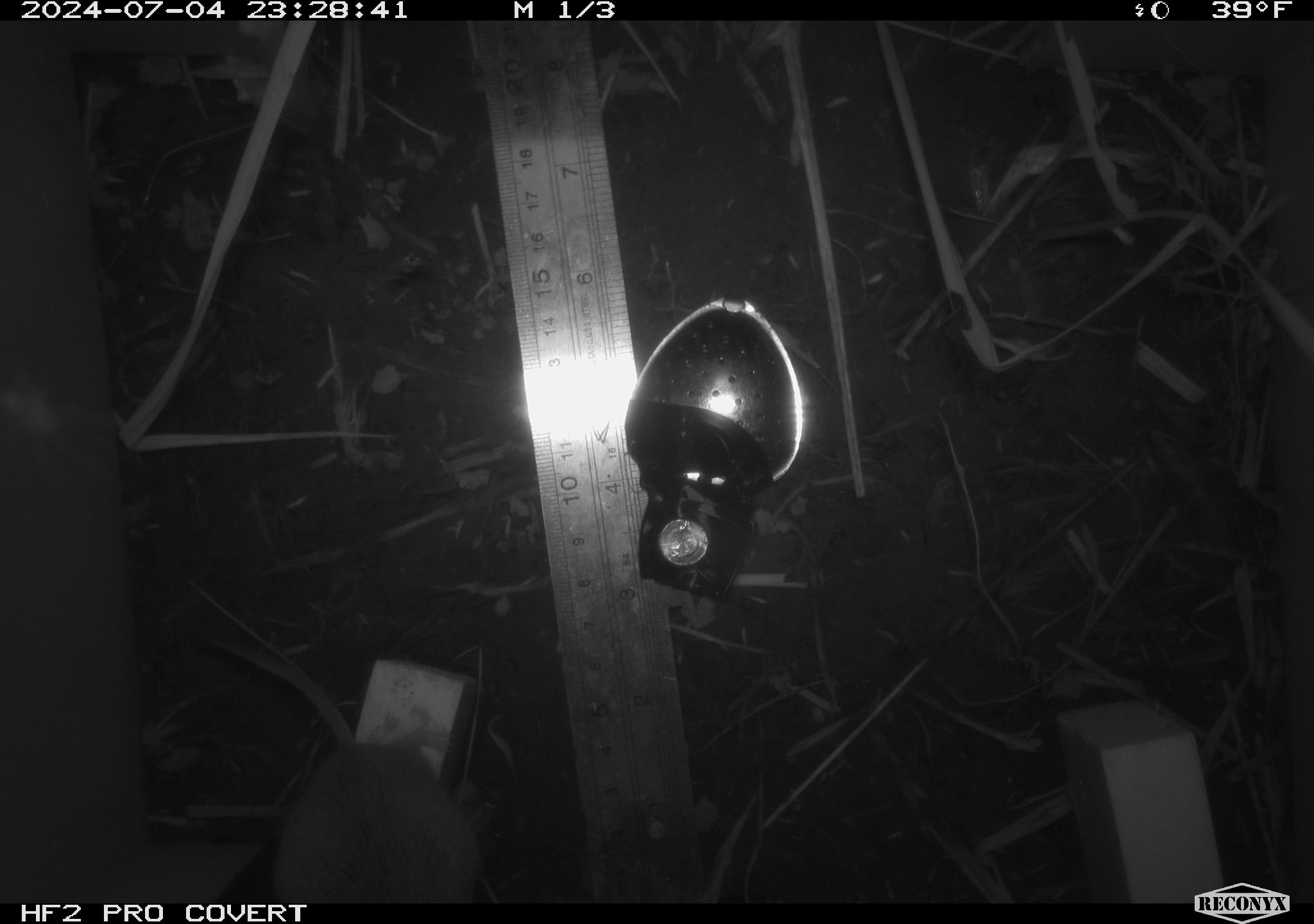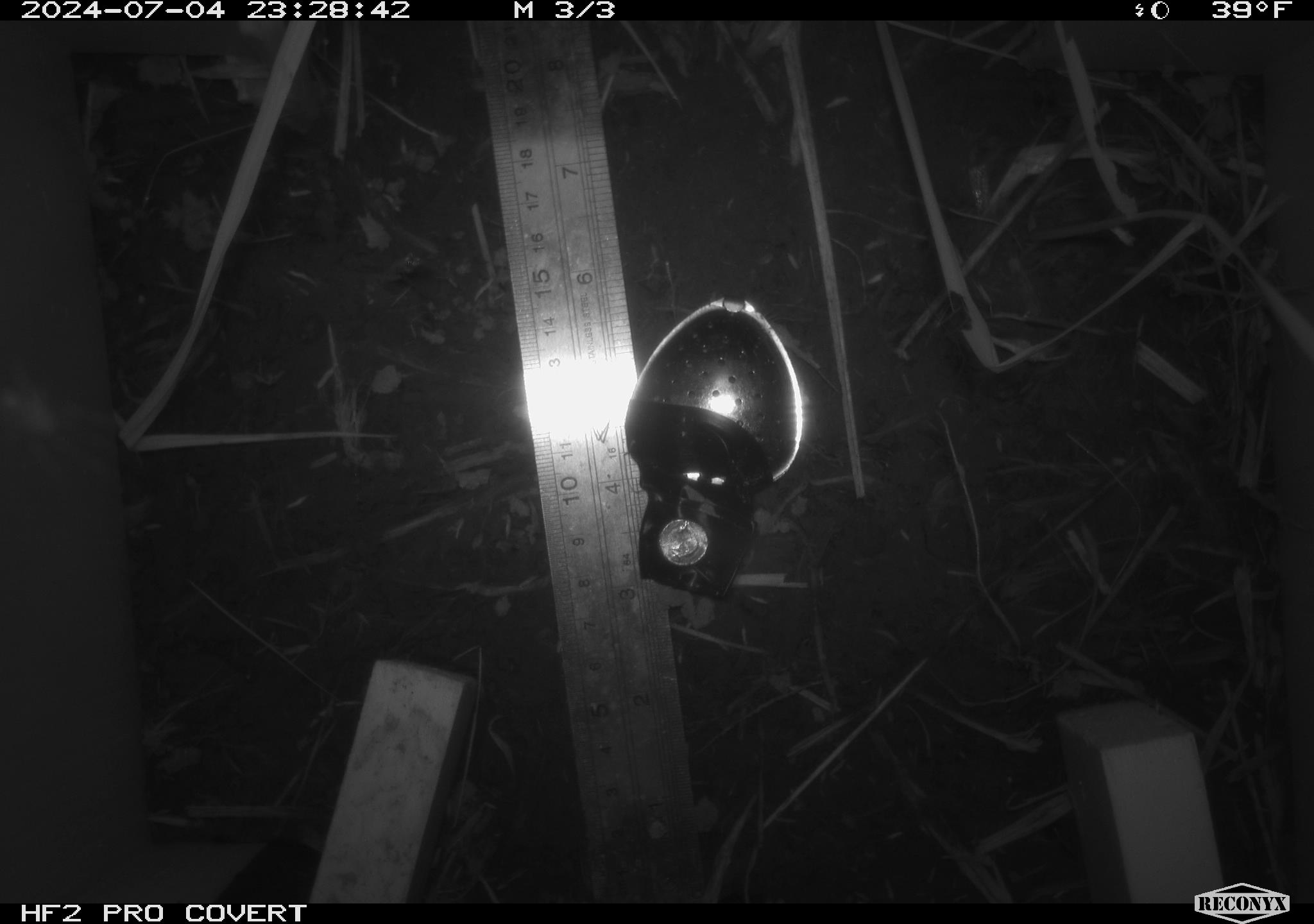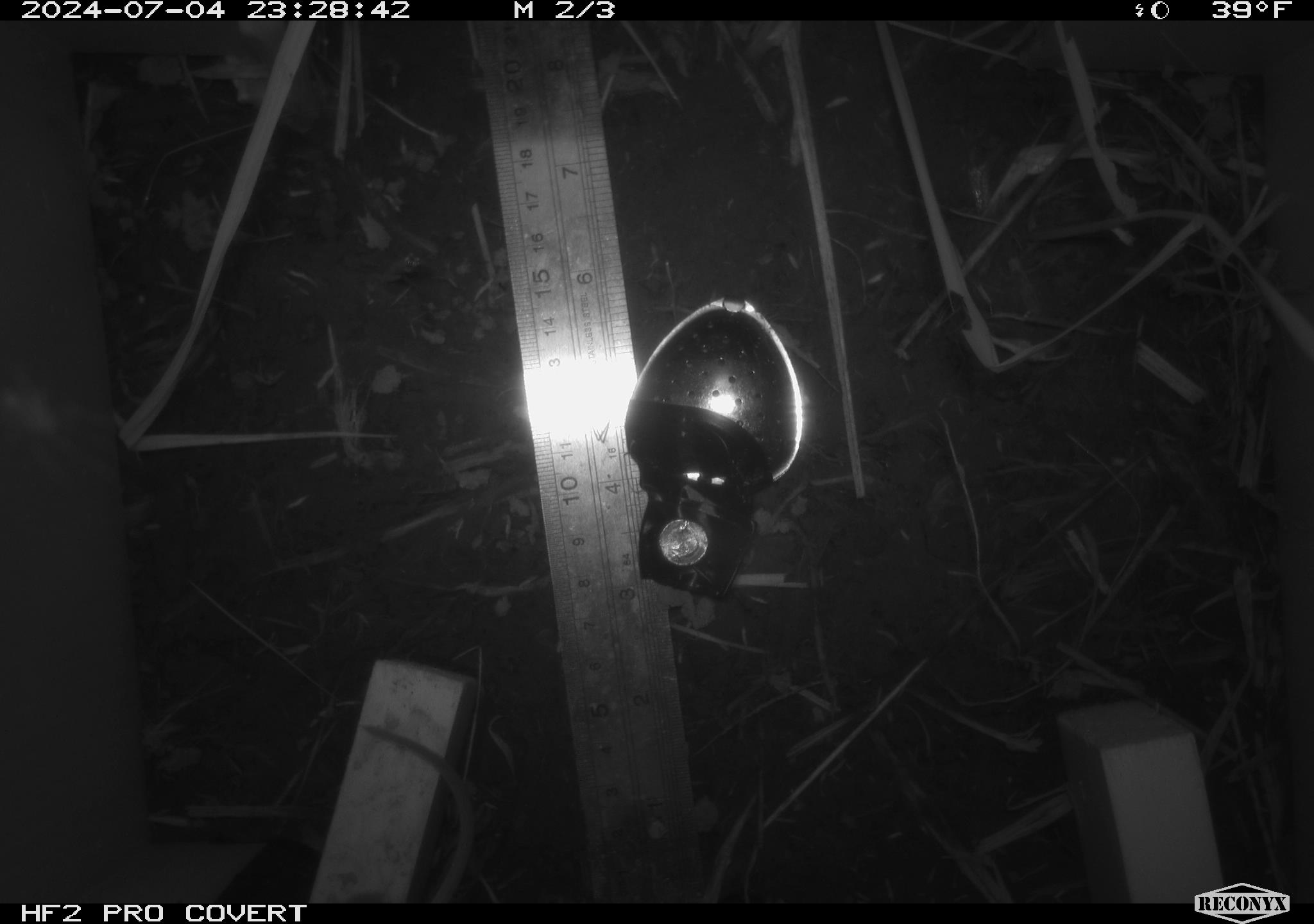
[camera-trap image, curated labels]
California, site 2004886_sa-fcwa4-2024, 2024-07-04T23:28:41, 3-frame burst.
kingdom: Animalia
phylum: Chordata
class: Mammalia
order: Rodentia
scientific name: Rodentia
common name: rodent